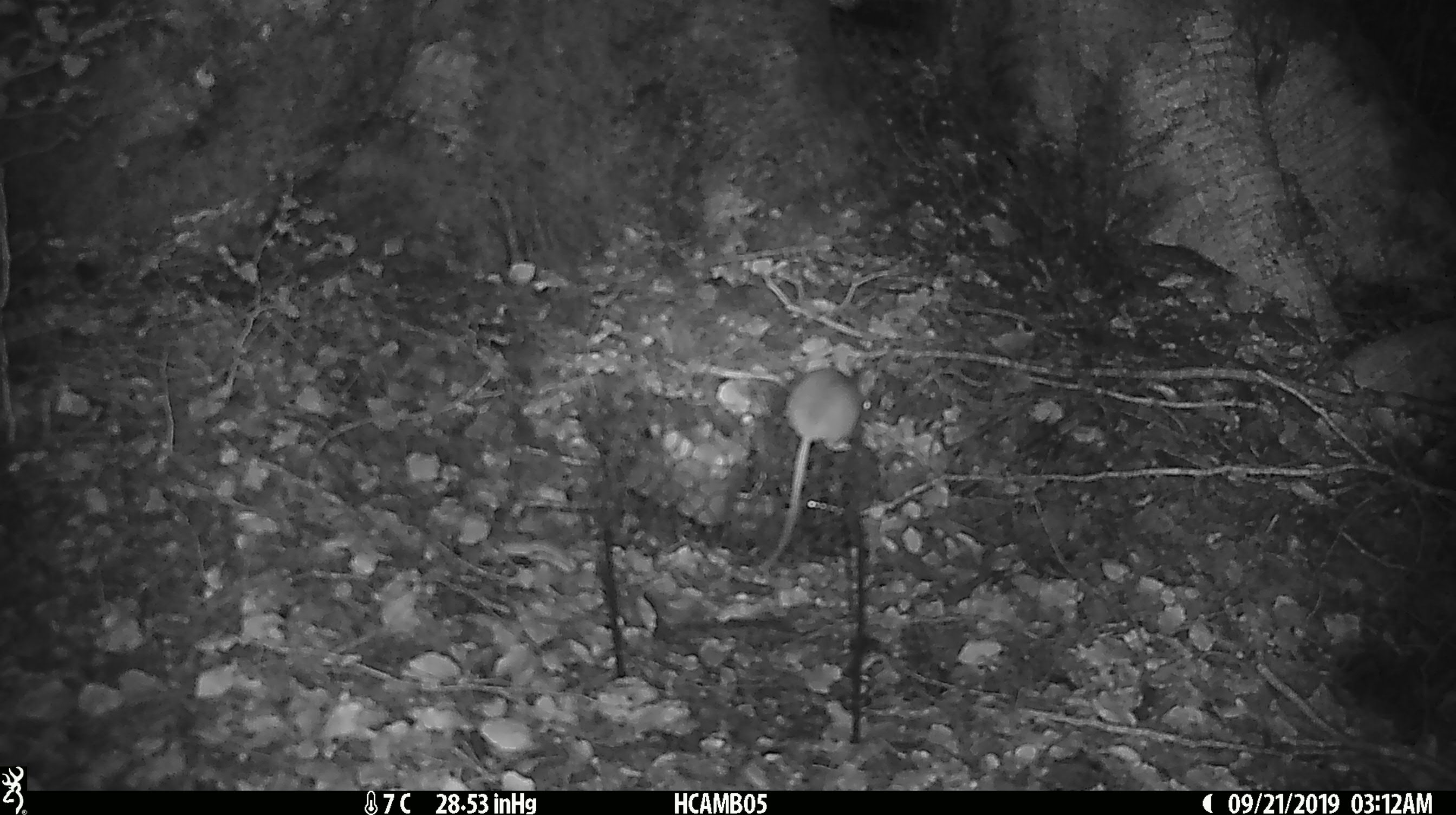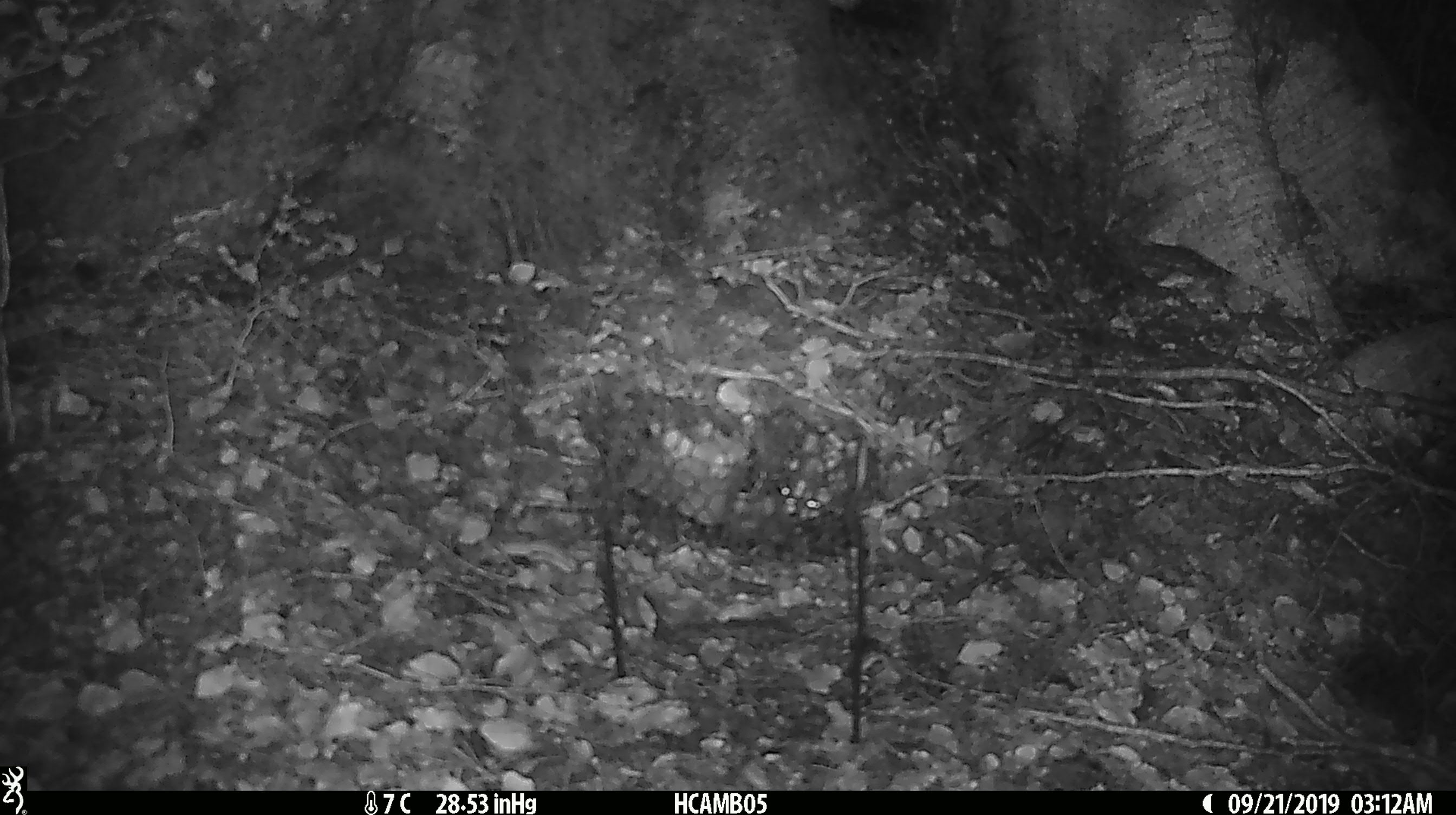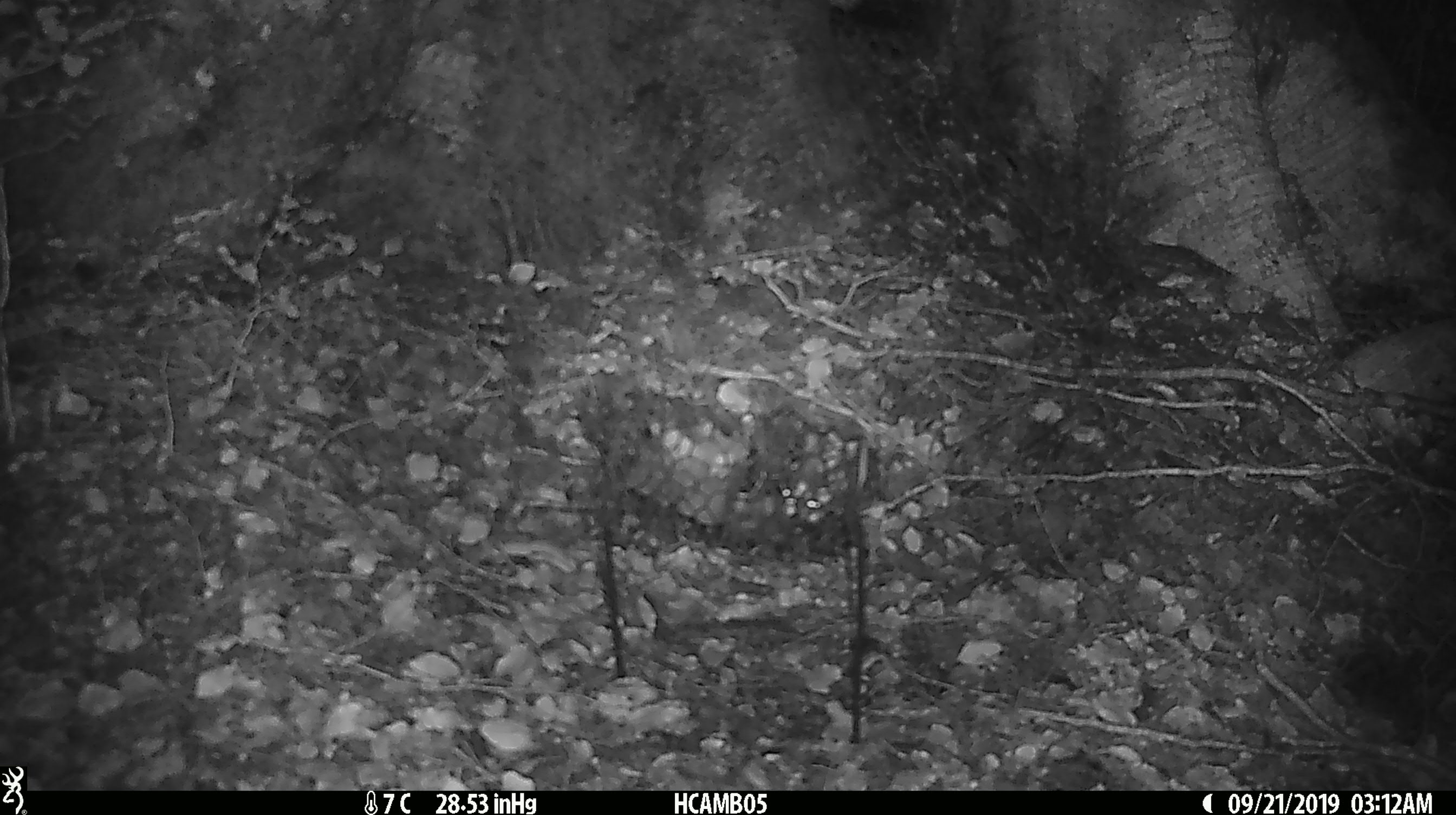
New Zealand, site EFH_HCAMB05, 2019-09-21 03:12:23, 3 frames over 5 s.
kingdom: Animalia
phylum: Chordata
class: Mammalia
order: Rodentia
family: Muridae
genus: Mus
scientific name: Mus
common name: mouse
Mouse (Mus).